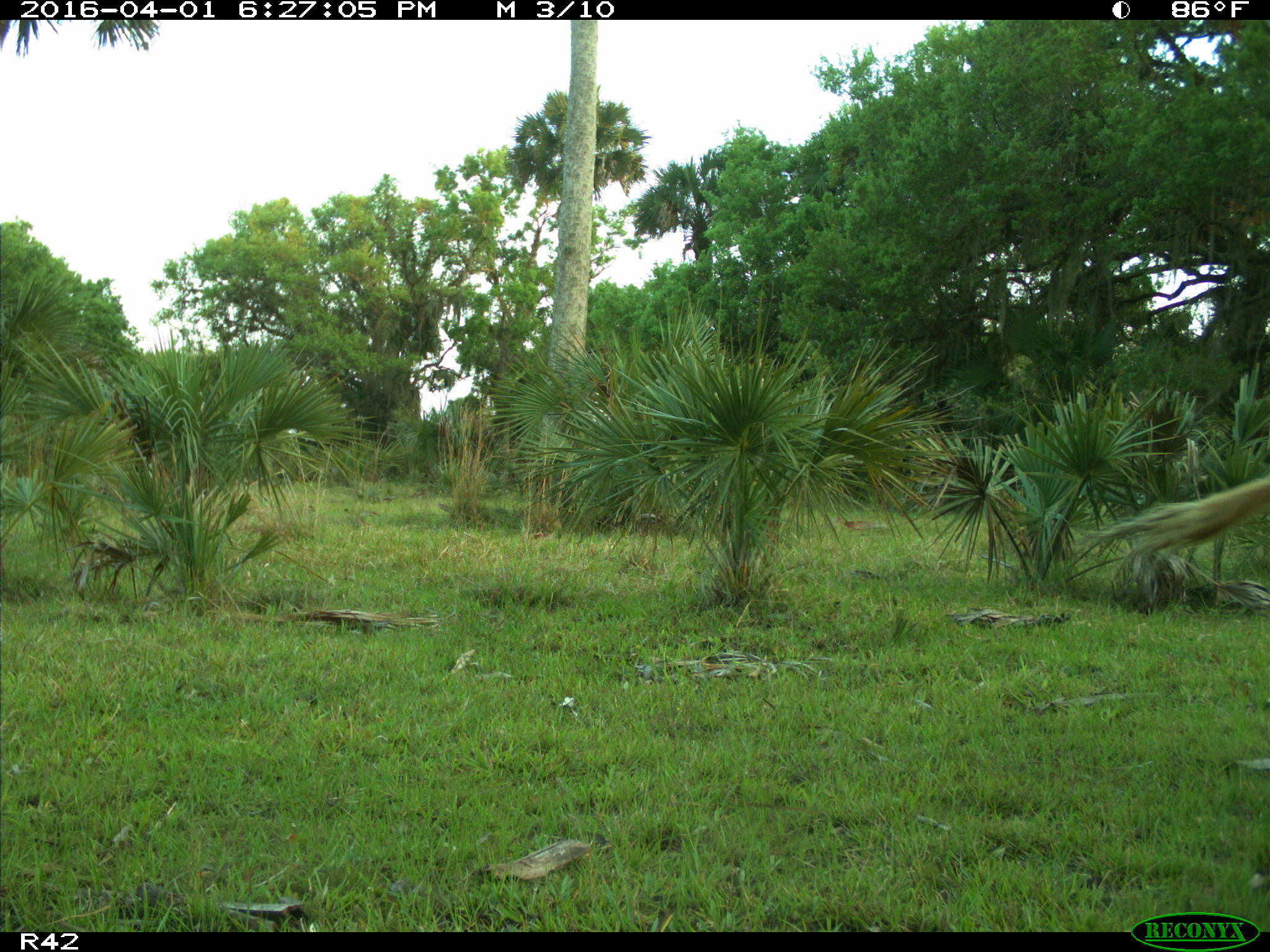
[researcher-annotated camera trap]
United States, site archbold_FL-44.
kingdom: Animalia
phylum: Chordata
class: Mammalia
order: Artiodactyla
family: Bovidae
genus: Bos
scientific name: Bos taurus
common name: domestic cow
Bos taurus (domestic cow).